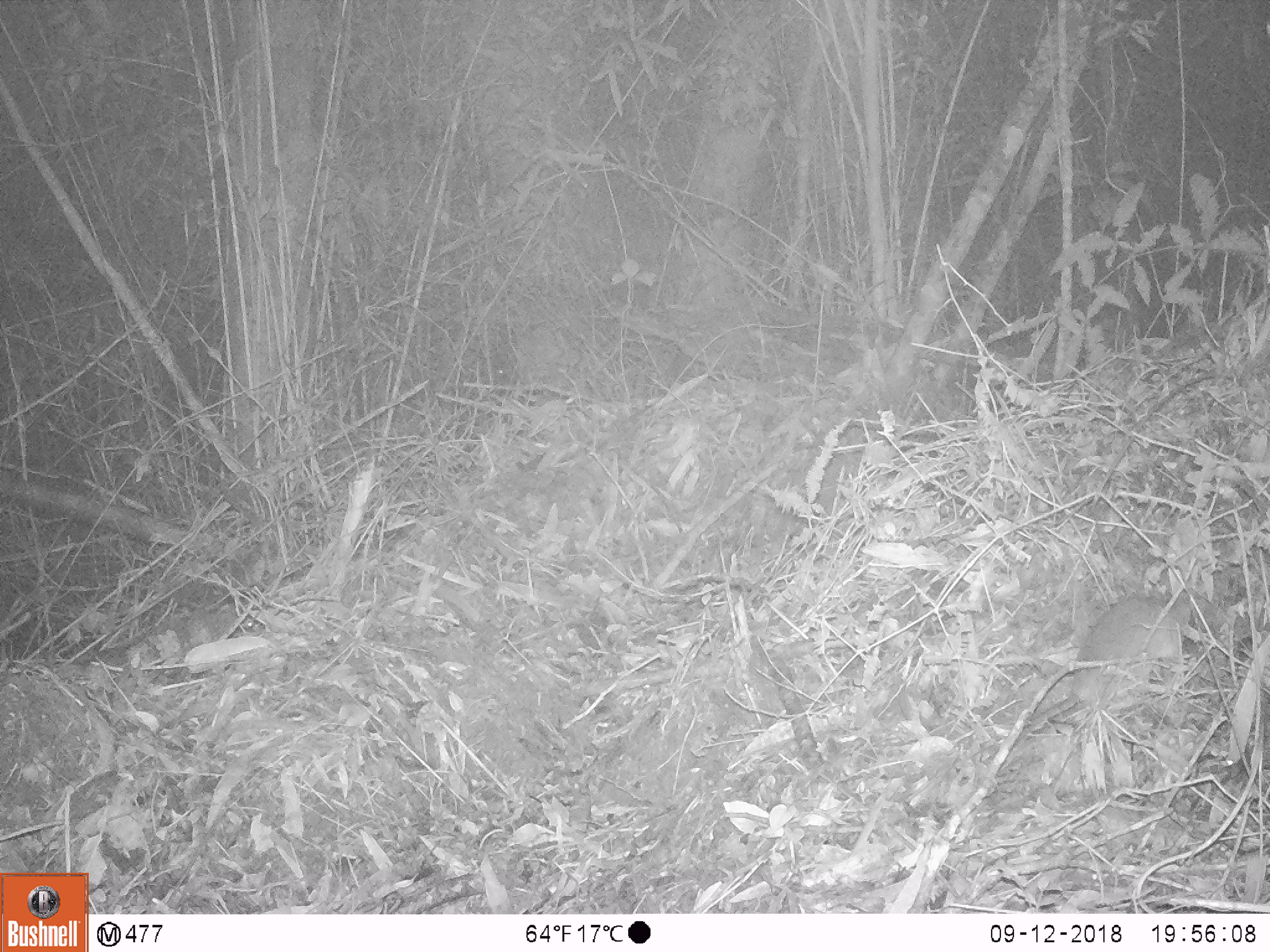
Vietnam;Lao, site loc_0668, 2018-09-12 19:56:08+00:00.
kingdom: Animalia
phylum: Chordata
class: Mammalia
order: Rodentia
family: Muridae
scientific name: Muridae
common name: old-world mice and rats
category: unidentified murid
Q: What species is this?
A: Unidentified murid (old-world mice and rats) (Muridae).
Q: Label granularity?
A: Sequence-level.